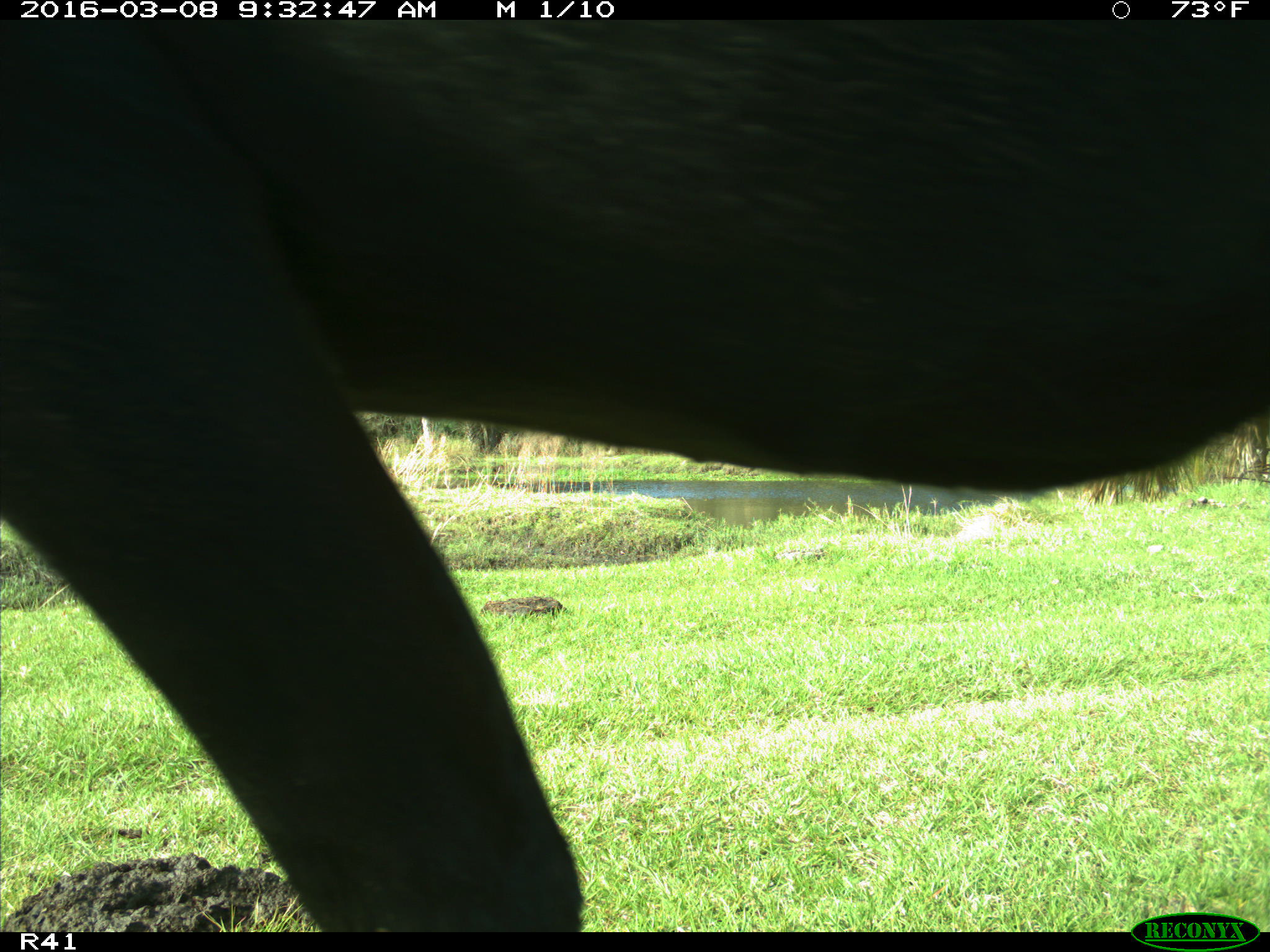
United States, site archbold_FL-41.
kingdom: Animalia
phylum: Chordata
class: Mammalia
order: Artiodactyla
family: Bovidae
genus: Bos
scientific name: Bos taurus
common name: domestic cow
Bos taurus (domestic cow).